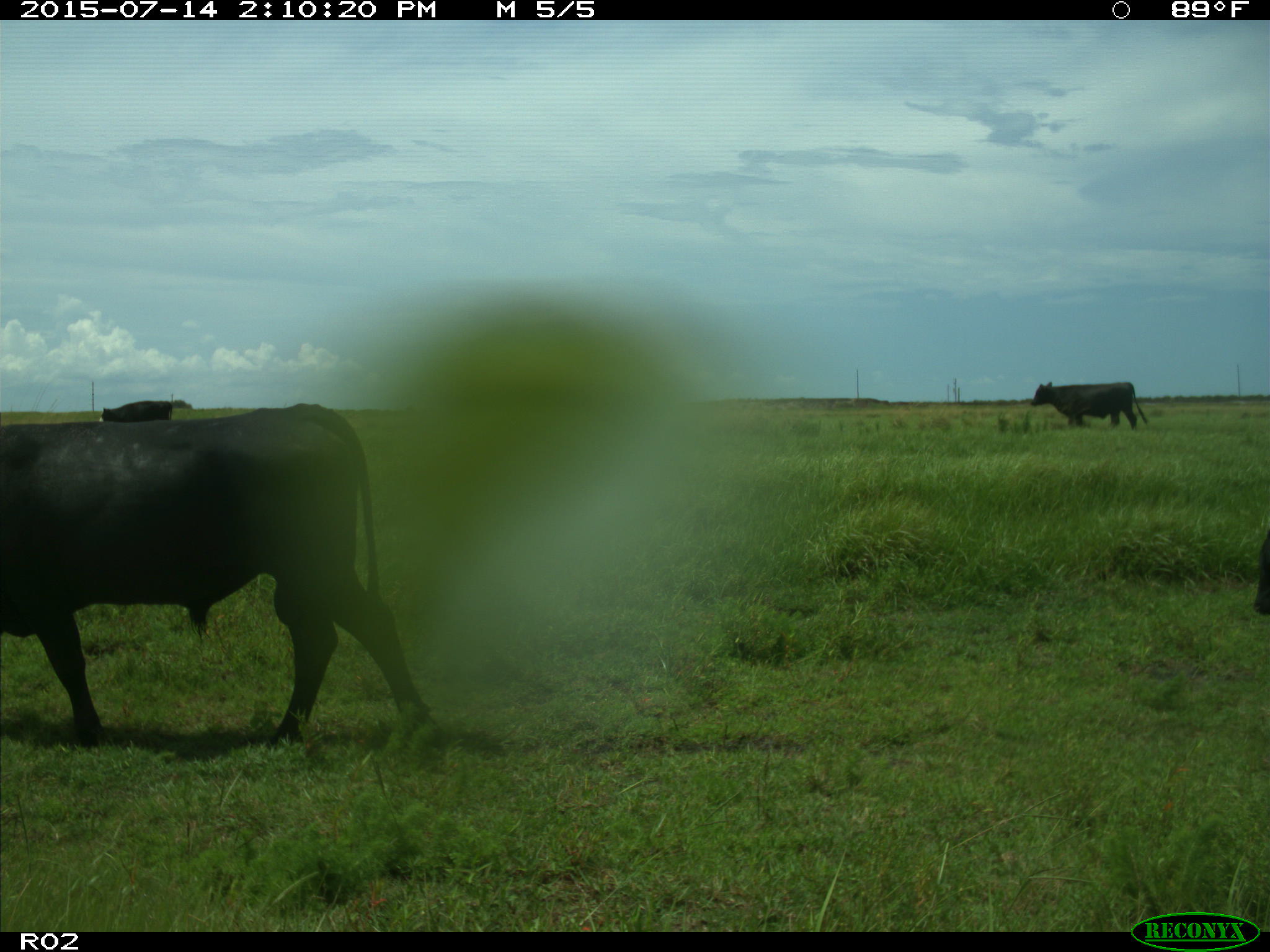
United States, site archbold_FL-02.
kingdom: Animalia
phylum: Chordata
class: Mammalia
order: Artiodactyla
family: Bovidae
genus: Bos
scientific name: Bos taurus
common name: domestic cow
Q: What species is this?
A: Bos taurus (domestic cow).